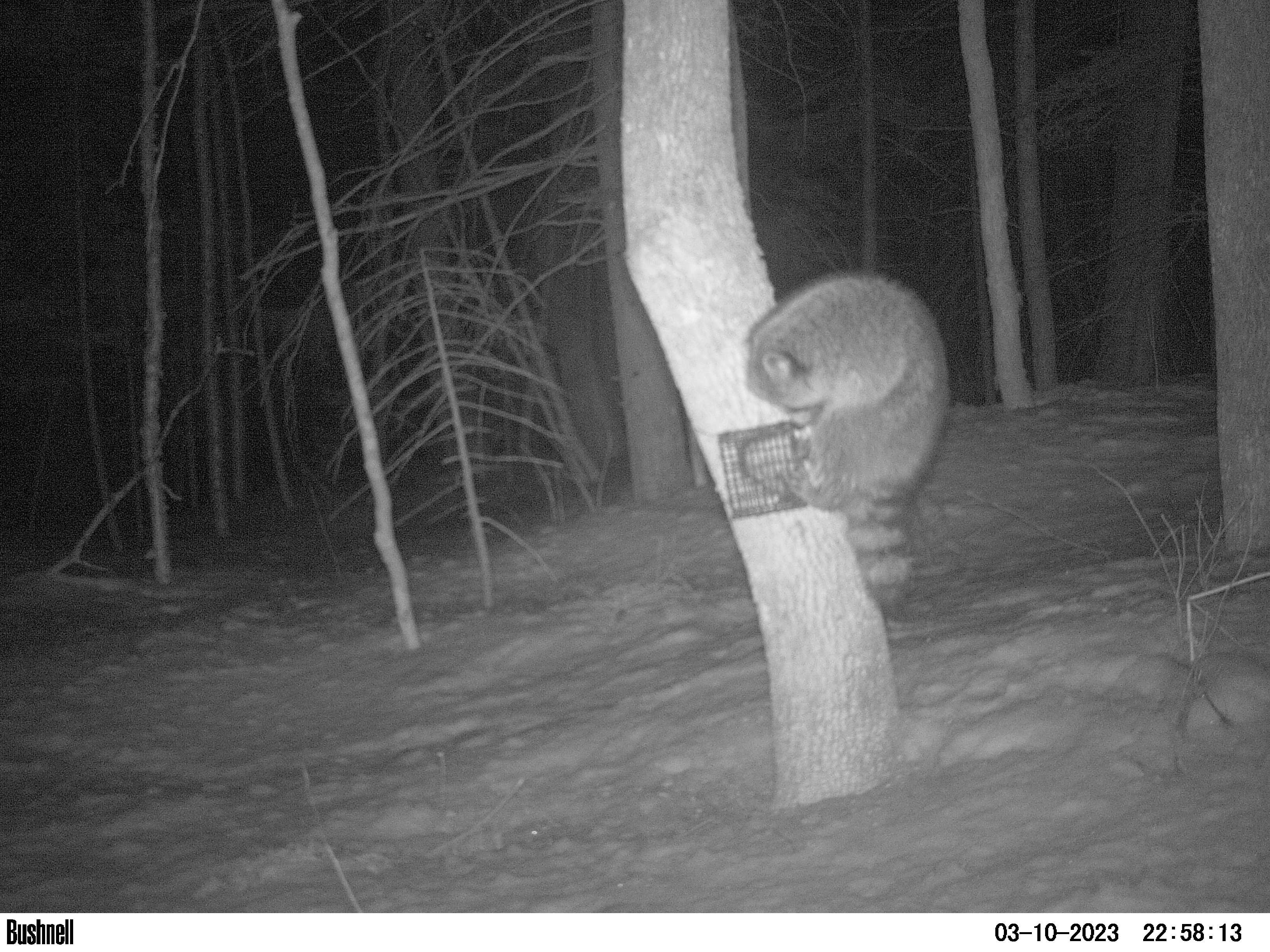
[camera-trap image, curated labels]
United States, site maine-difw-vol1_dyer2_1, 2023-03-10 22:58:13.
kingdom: Animalia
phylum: Chordata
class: Mammalia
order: Carnivora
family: Procyonidae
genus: Procyon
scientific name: Procyon lotor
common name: raccoon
Raccoon (Procyon lotor).